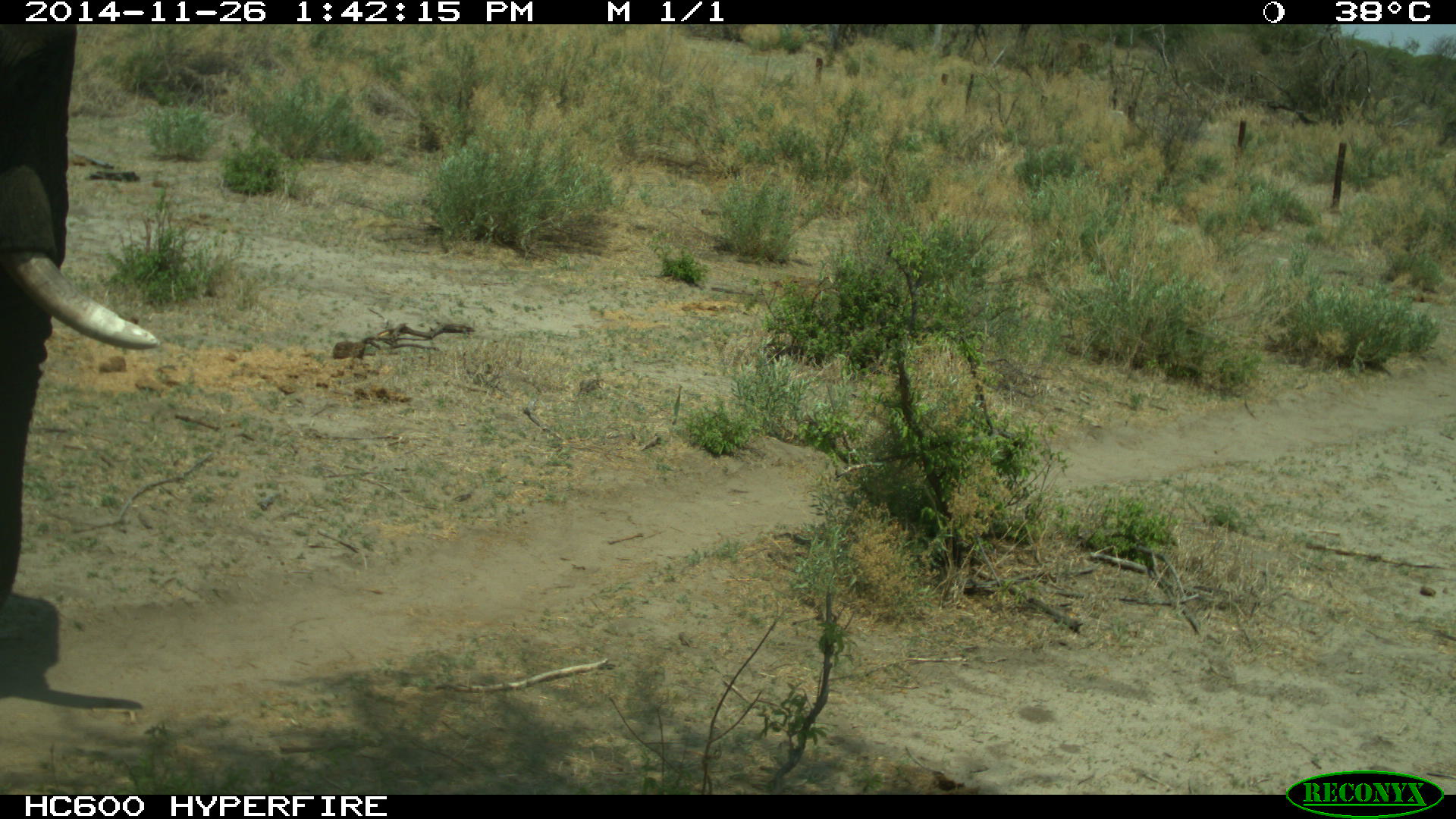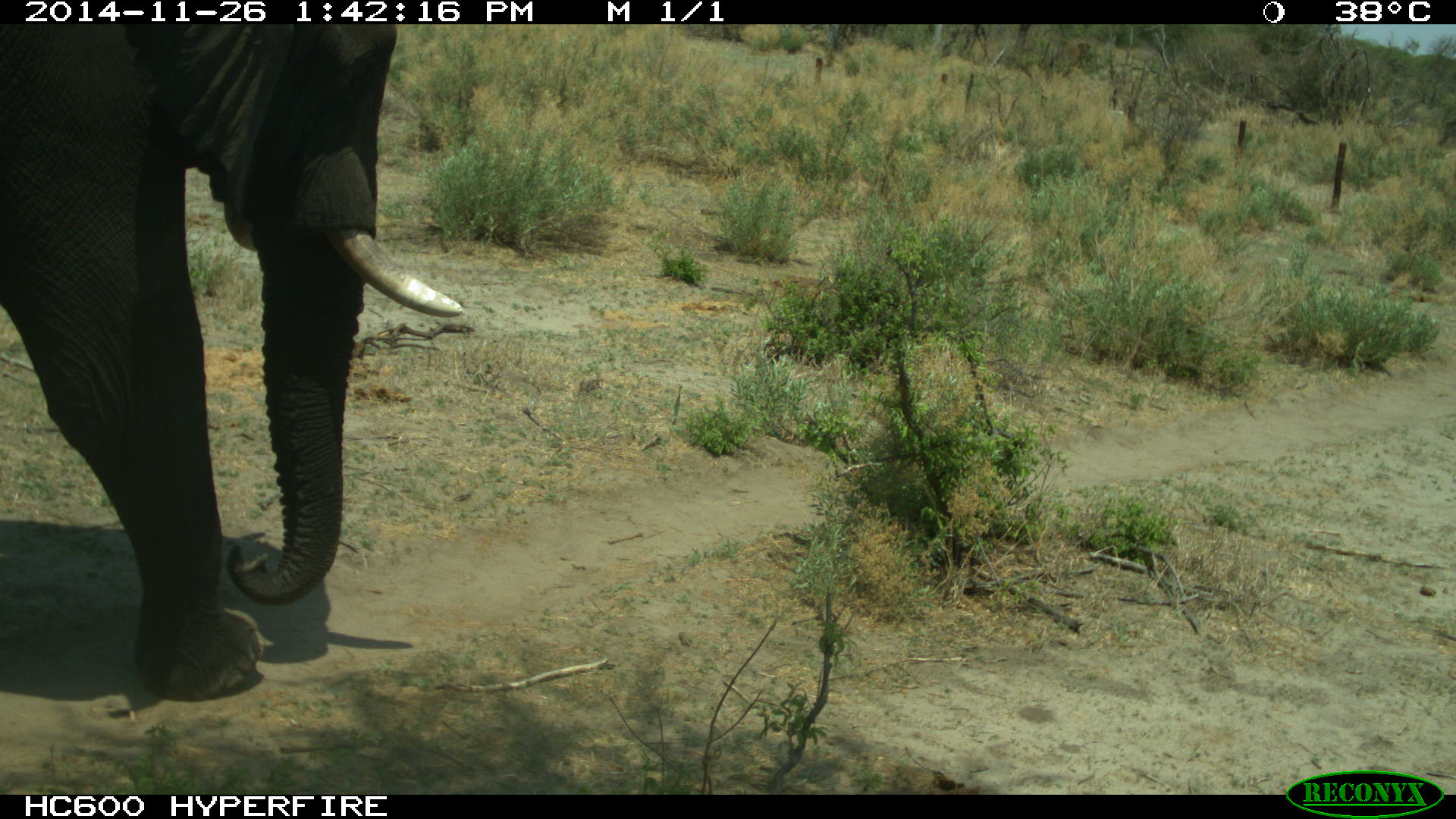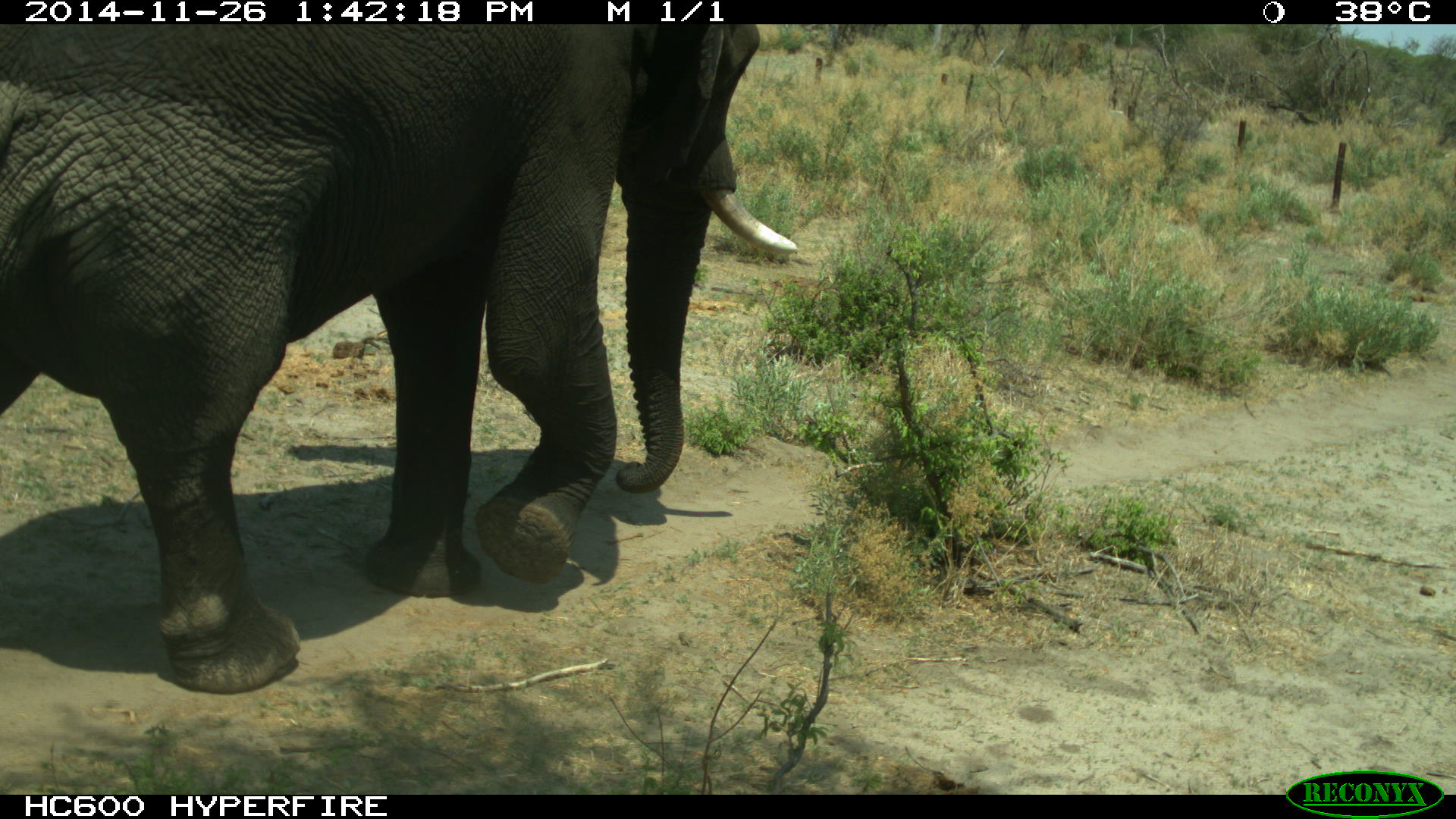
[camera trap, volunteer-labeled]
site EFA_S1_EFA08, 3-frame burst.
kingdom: Animalia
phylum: Chordata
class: Mammalia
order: Proboscidea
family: Elephantidae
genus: Loxodonta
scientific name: Loxodonta africana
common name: african bush elephant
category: elephant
Elephant (african bush elephant) (Loxodonta africana), count 1. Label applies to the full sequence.